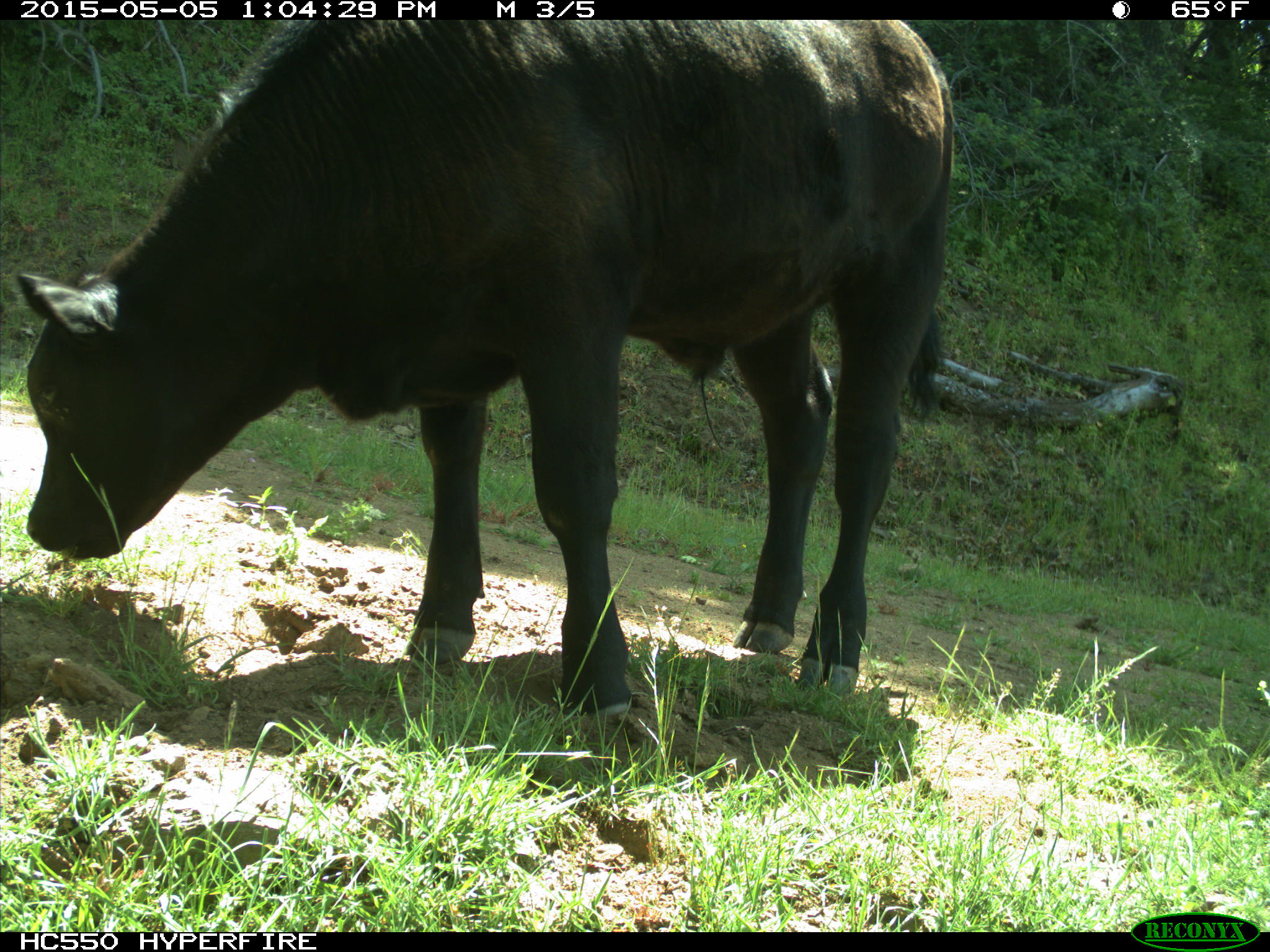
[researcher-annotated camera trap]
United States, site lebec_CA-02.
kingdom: Animalia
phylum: Chordata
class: Mammalia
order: Artiodactyla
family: Bovidae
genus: Bos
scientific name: Bos taurus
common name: domestic cow